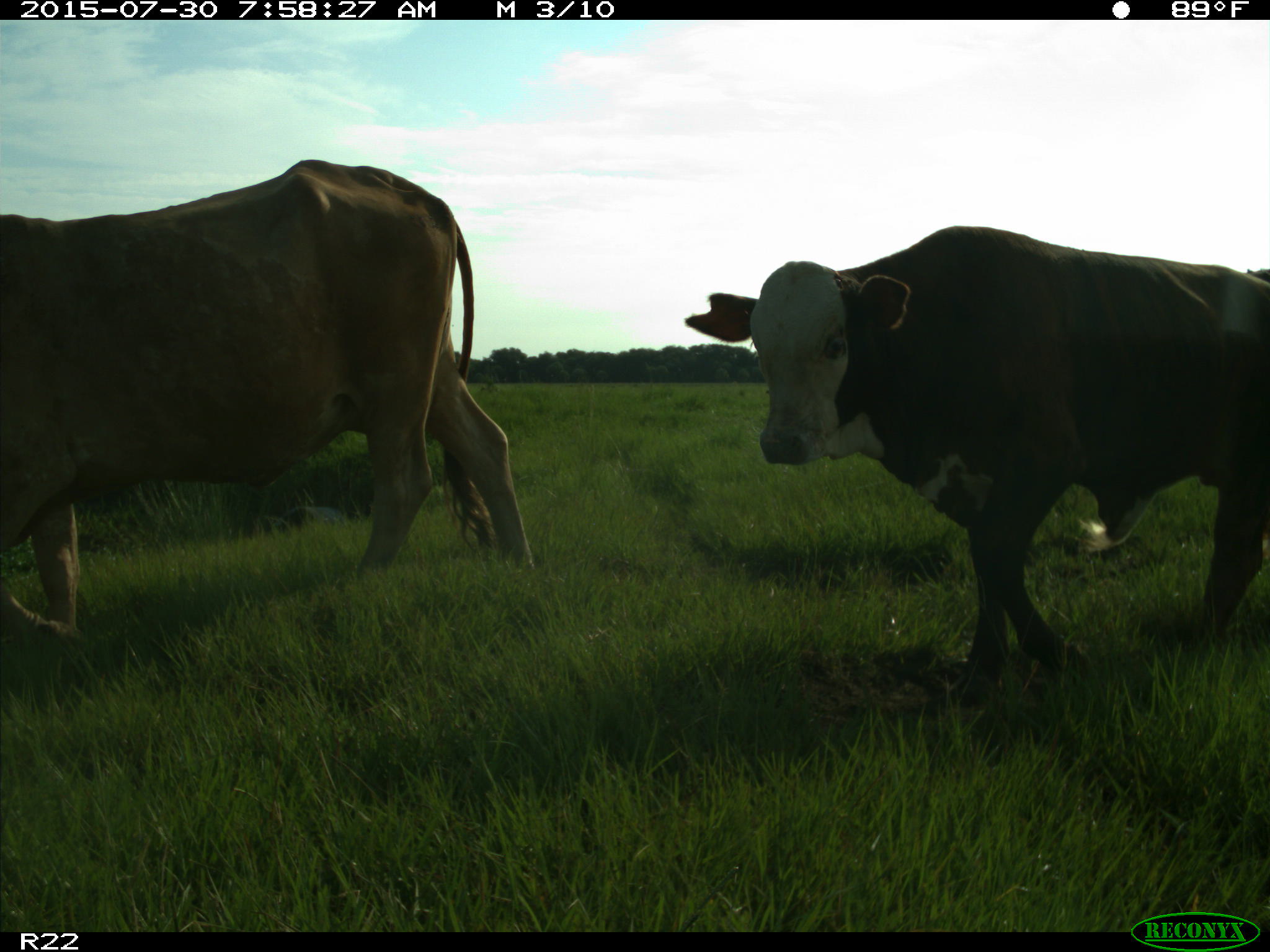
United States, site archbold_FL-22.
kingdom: Animalia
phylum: Chordata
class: Mammalia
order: Artiodactyla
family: Bovidae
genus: Bos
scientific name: Bos taurus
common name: domestic cow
Bos taurus (domestic cow).